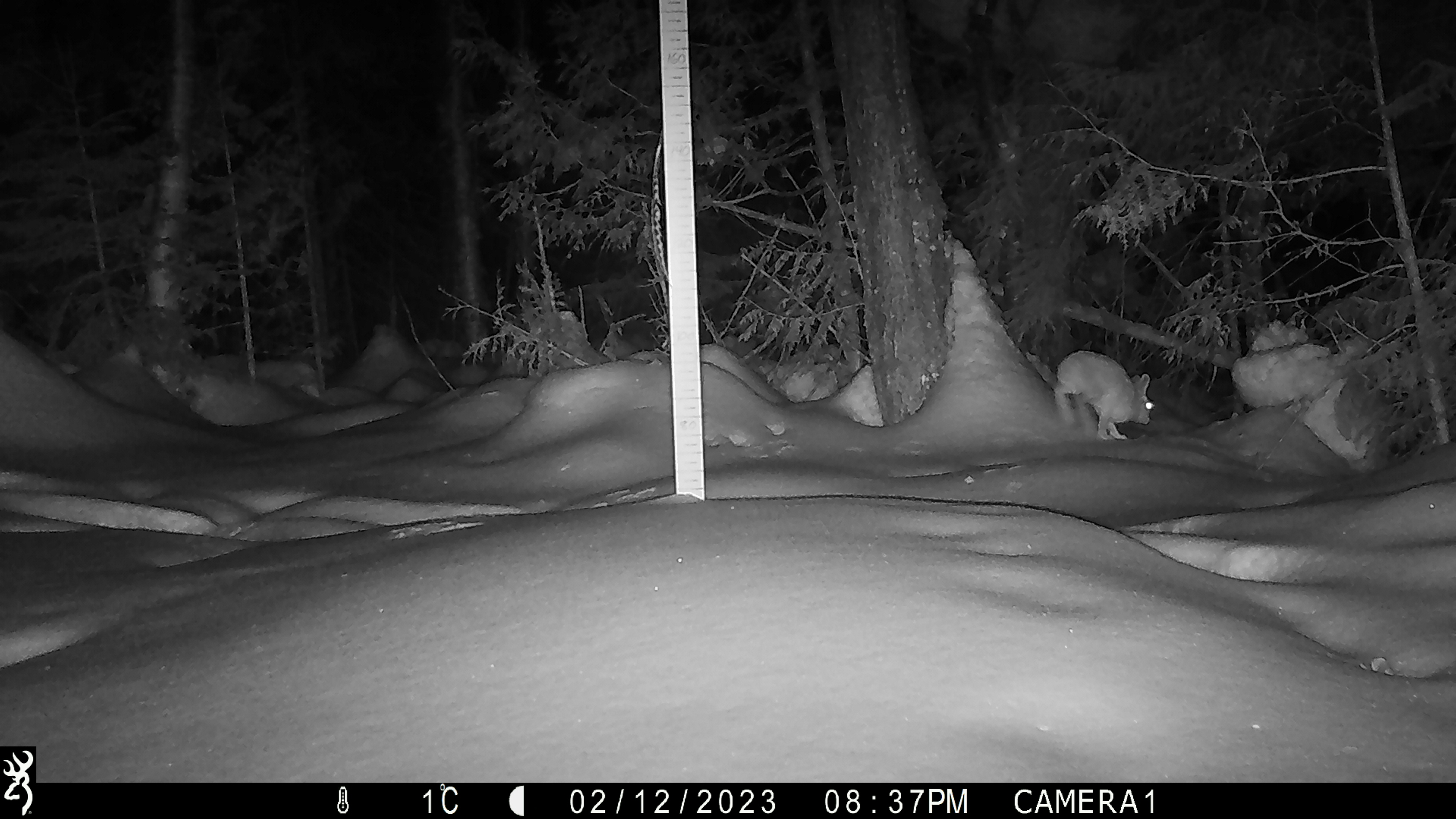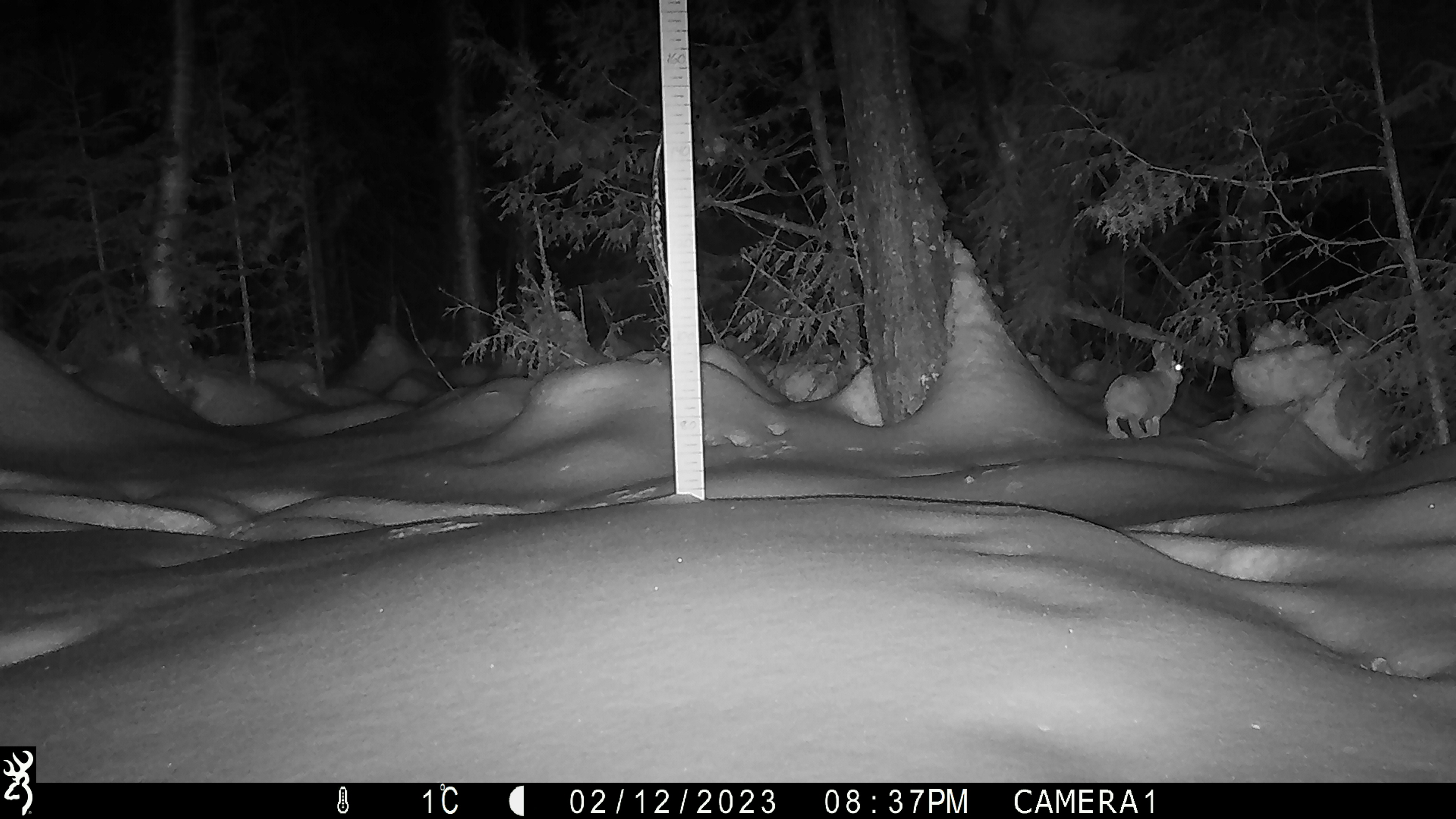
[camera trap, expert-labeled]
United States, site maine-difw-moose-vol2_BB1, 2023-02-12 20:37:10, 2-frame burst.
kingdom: Animalia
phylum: Chordata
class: Mammalia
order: Lagomorpha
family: Leporidae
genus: Lepus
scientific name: Lepus americanus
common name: snowshoe hare